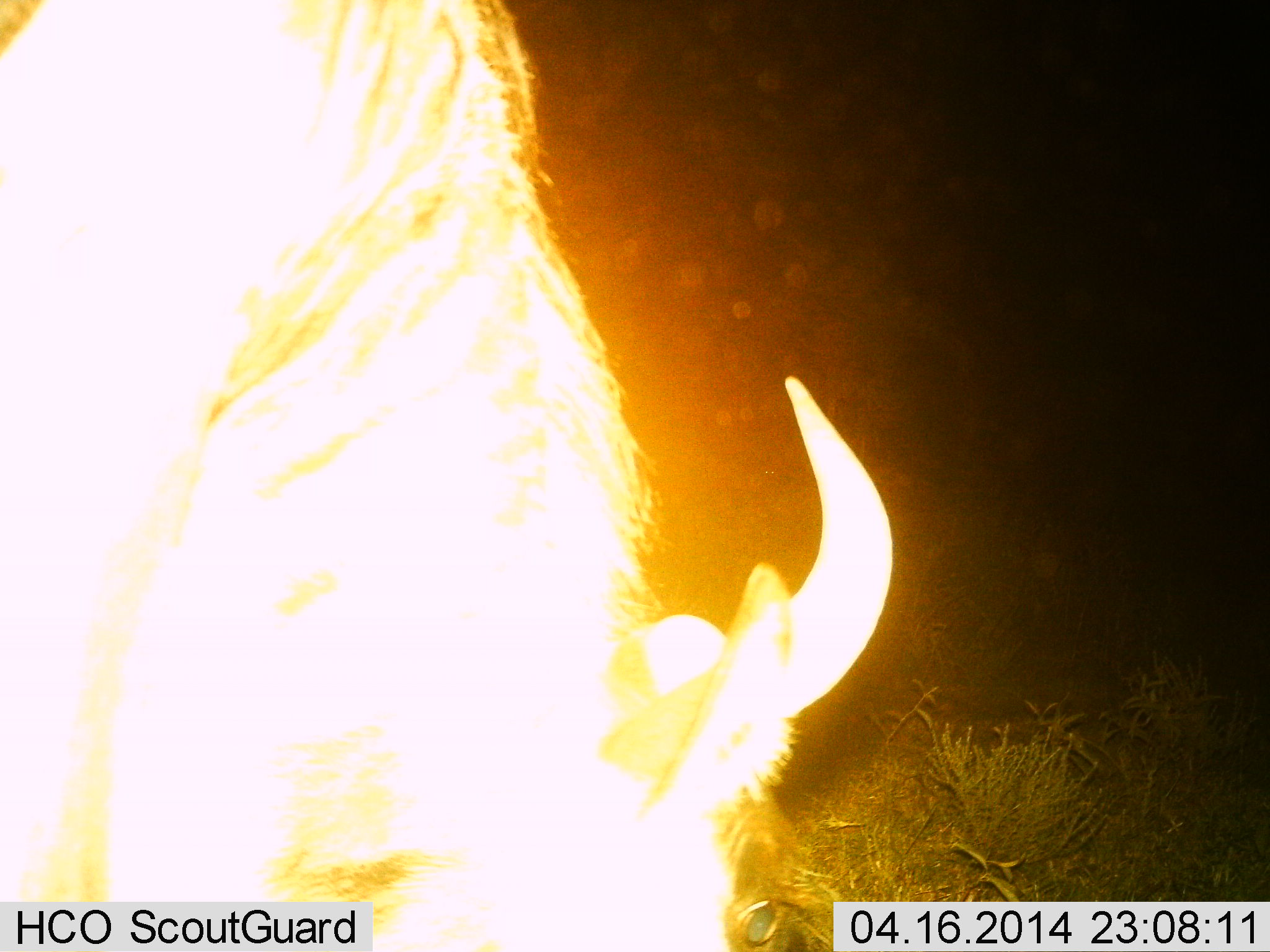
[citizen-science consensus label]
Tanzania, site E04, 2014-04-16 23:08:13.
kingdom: Animalia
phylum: Chordata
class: Mammalia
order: Artiodactyla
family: Bovidae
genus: Connochaetes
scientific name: Connochaetes taurinus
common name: blue wildebeest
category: wildebeest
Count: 1.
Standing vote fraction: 30%.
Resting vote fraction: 0%.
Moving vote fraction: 0%.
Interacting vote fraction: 0%.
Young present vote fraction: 0%.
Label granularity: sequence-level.